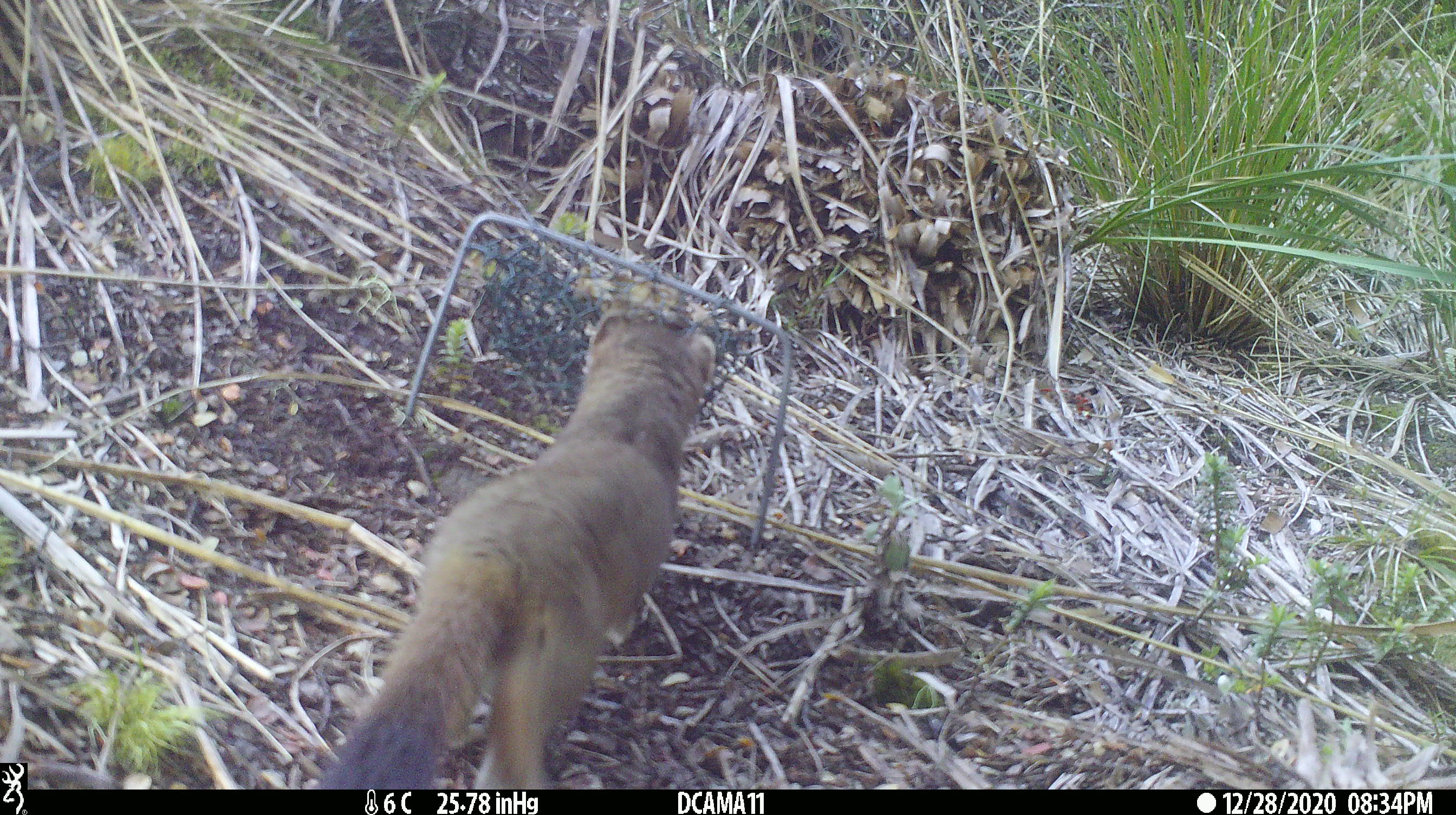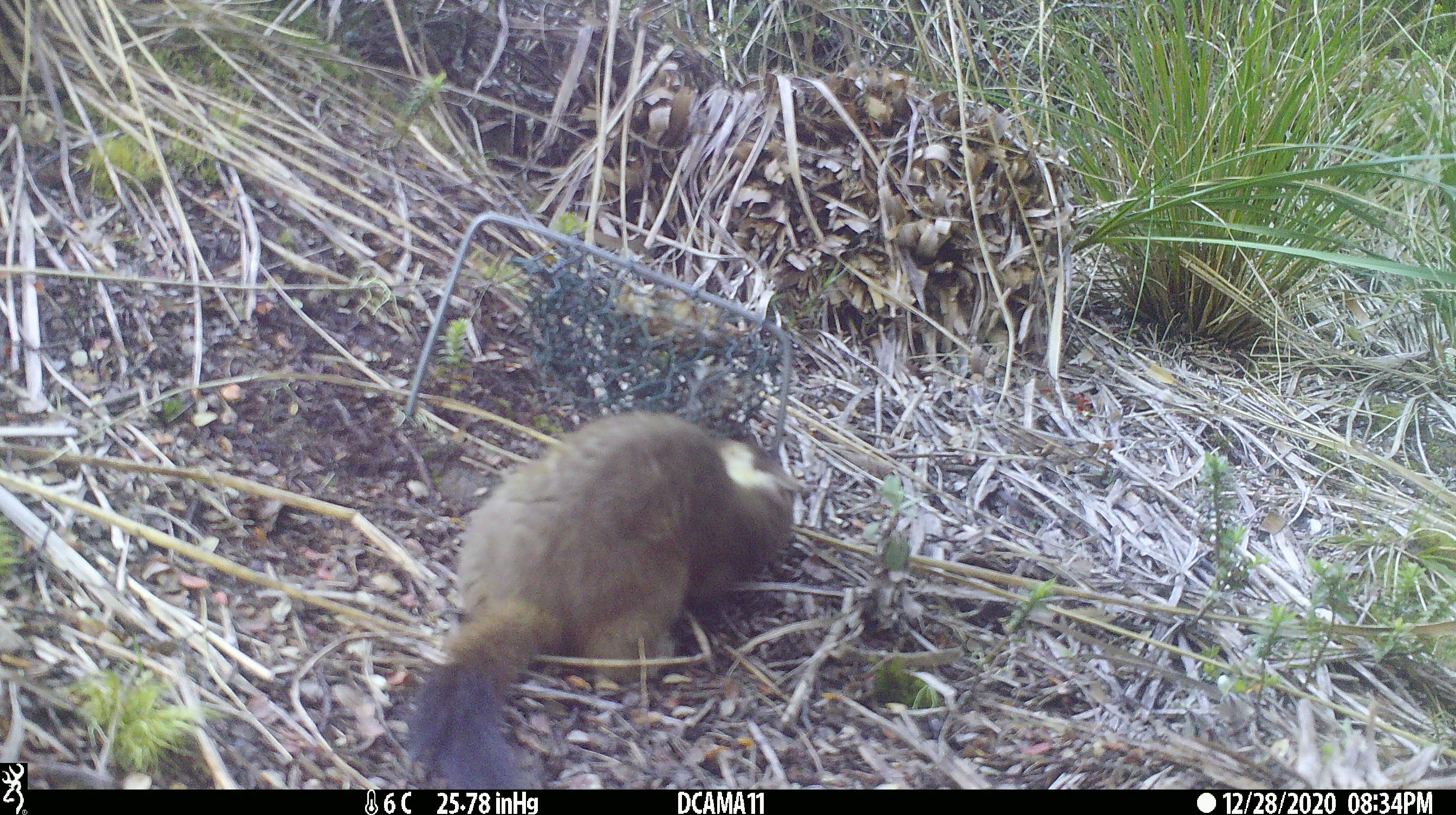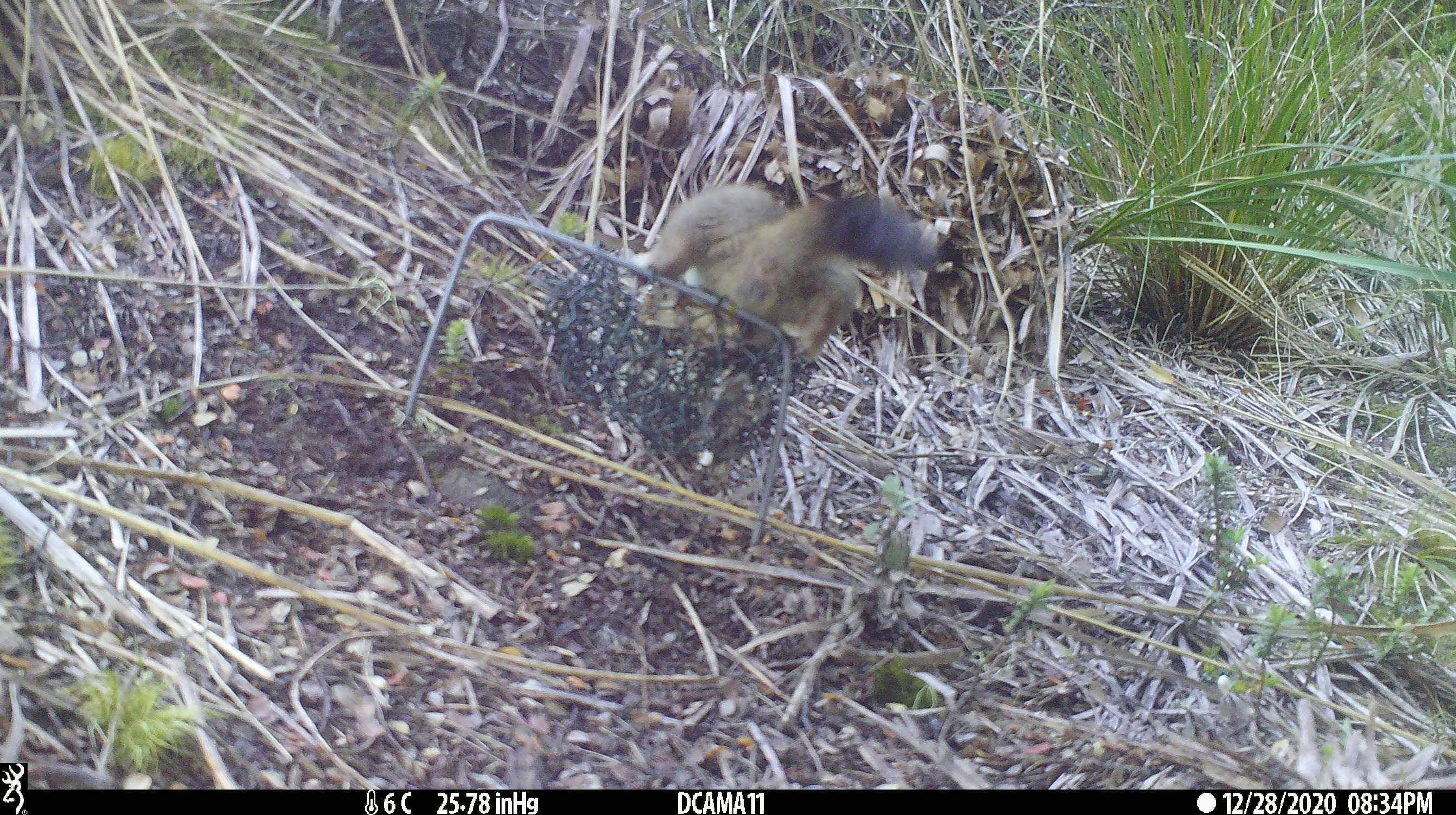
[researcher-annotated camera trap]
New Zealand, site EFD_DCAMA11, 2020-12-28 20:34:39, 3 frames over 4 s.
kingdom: Animalia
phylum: Chordata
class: Mammalia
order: Carnivora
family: Mustelidae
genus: Mustela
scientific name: Mustela erminea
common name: stoat